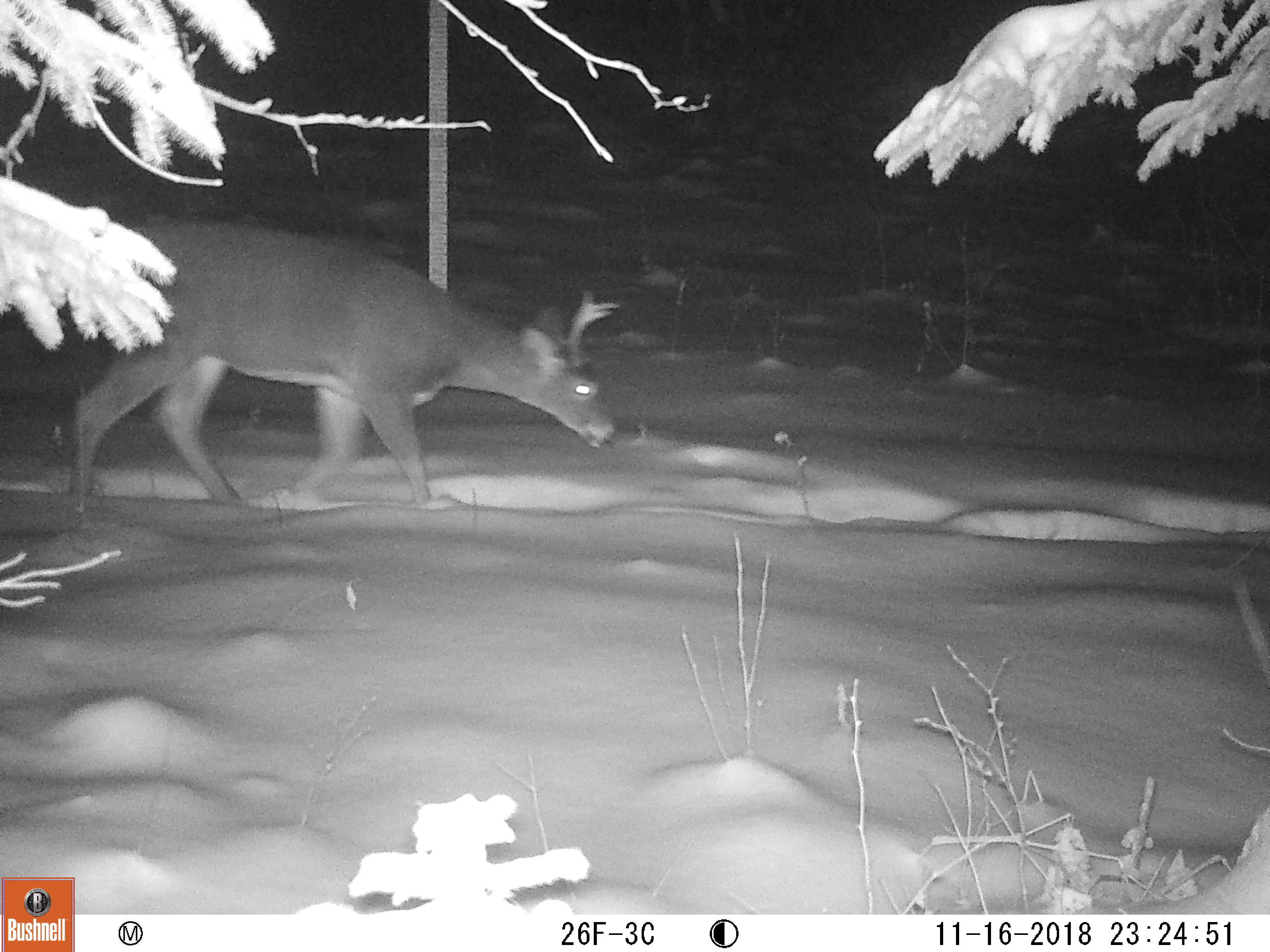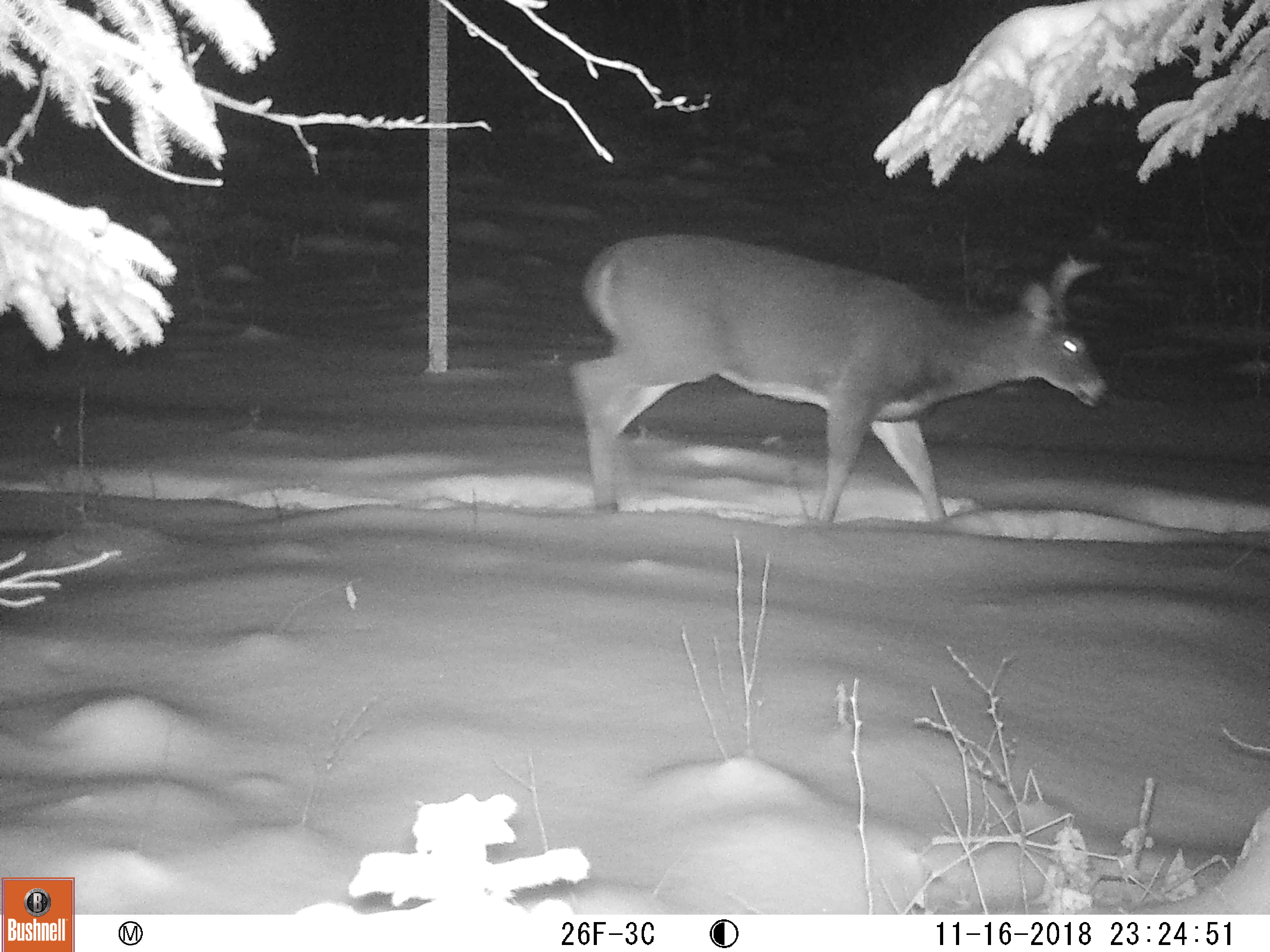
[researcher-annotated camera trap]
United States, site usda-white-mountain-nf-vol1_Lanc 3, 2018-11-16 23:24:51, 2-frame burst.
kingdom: Animalia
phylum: Chordata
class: Mammalia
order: Artiodactyla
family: Cervidae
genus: Odocoileus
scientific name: Odocoileus virginianus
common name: white-tailed deer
White-tailed deer (Odocoileus virginianus).